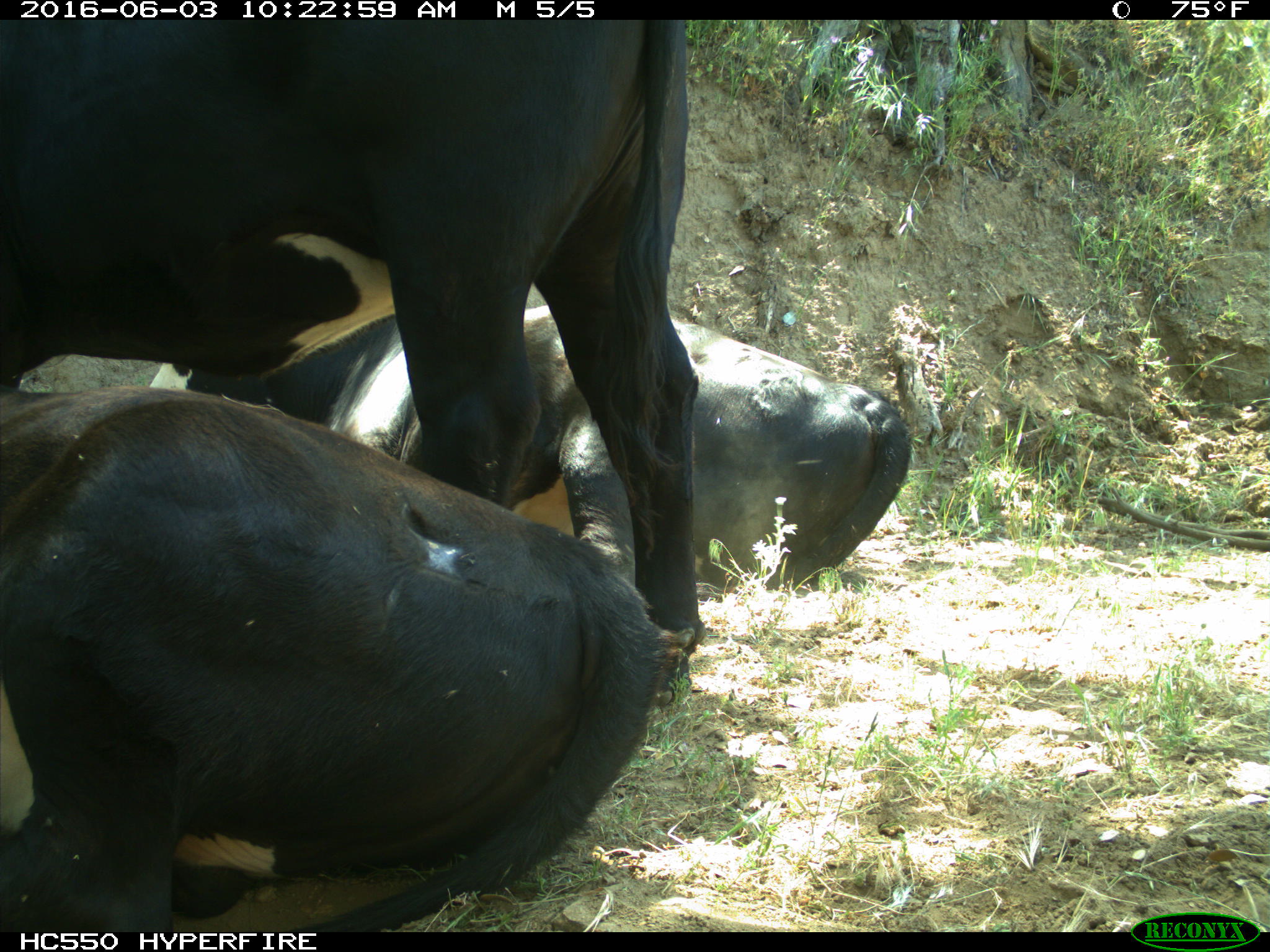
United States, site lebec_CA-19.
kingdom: Animalia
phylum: Chordata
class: Mammalia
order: Artiodactyla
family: Bovidae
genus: Bos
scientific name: Bos taurus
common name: domestic cow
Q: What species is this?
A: Bos taurus (domestic cow).